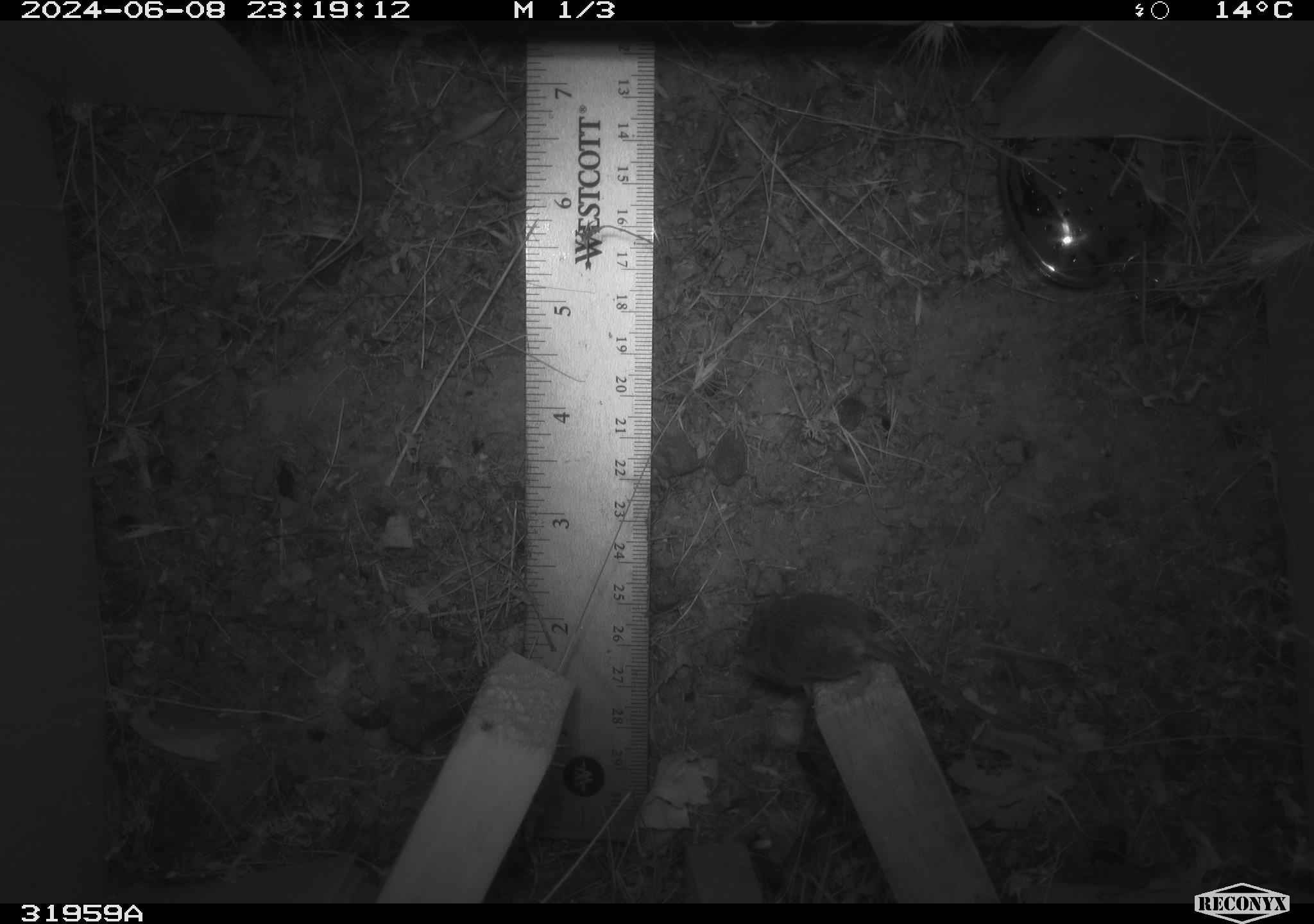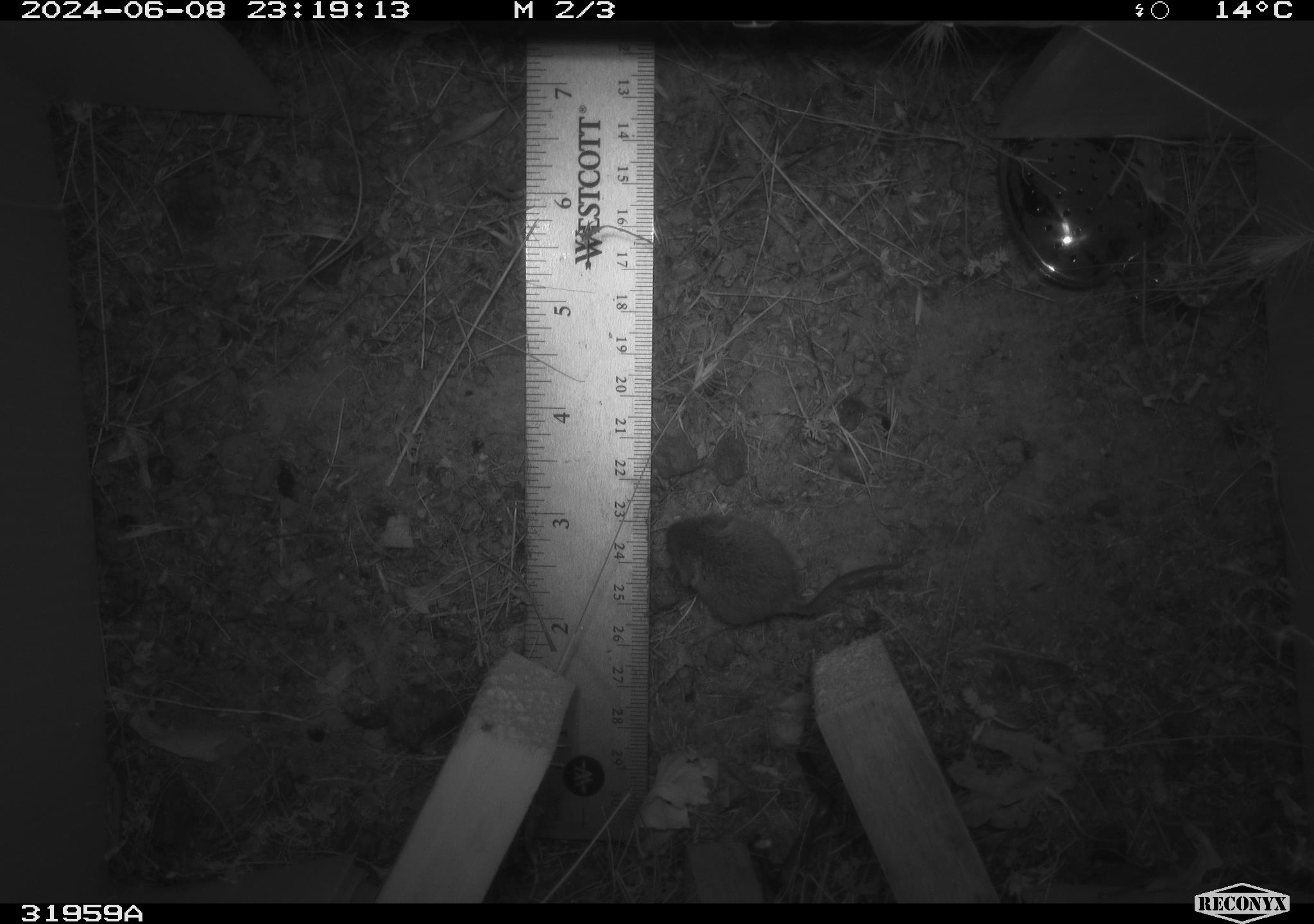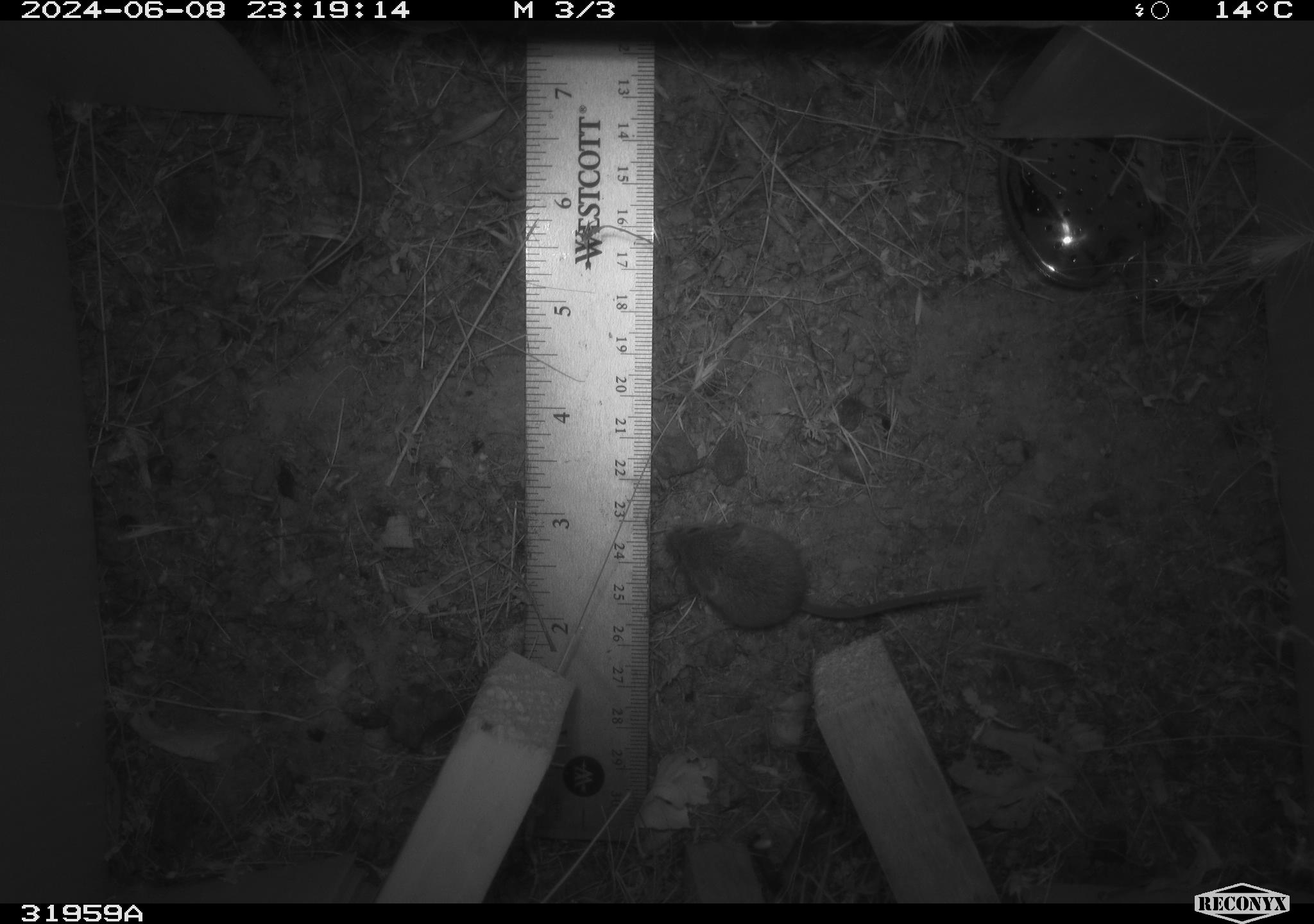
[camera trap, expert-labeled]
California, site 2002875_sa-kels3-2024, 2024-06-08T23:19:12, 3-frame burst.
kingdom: Animalia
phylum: Chordata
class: Mammalia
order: Rodentia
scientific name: Rodentia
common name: rodent